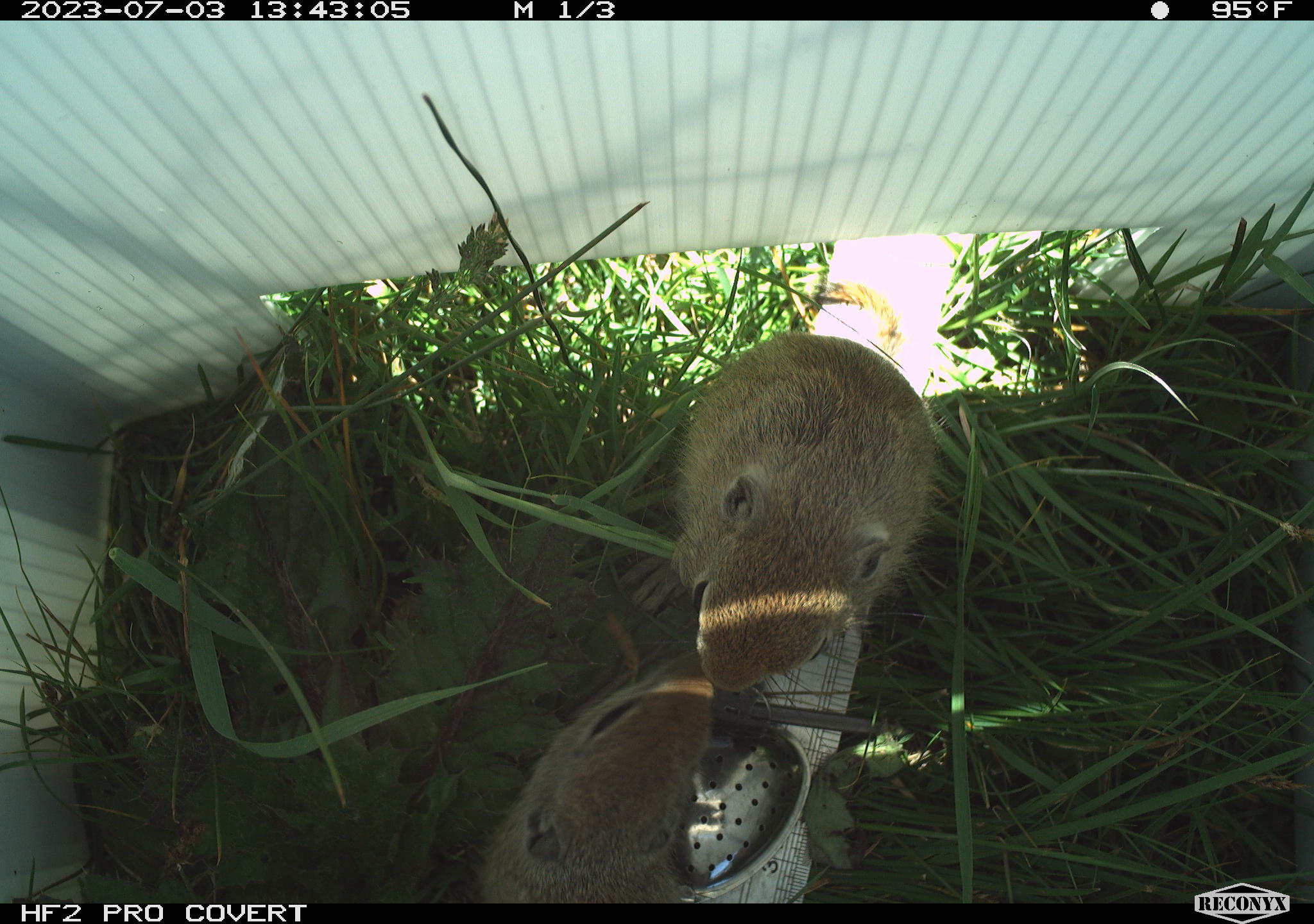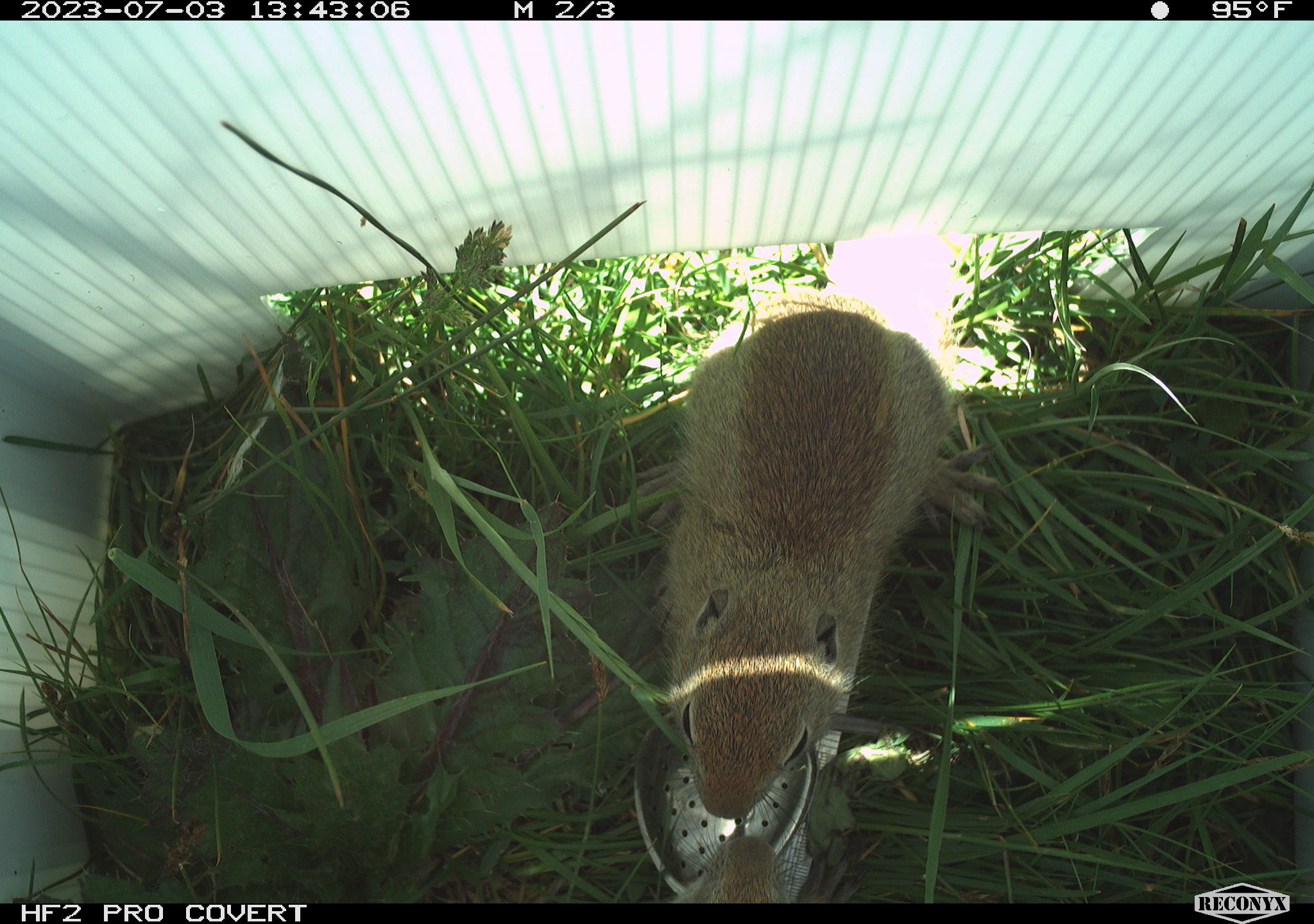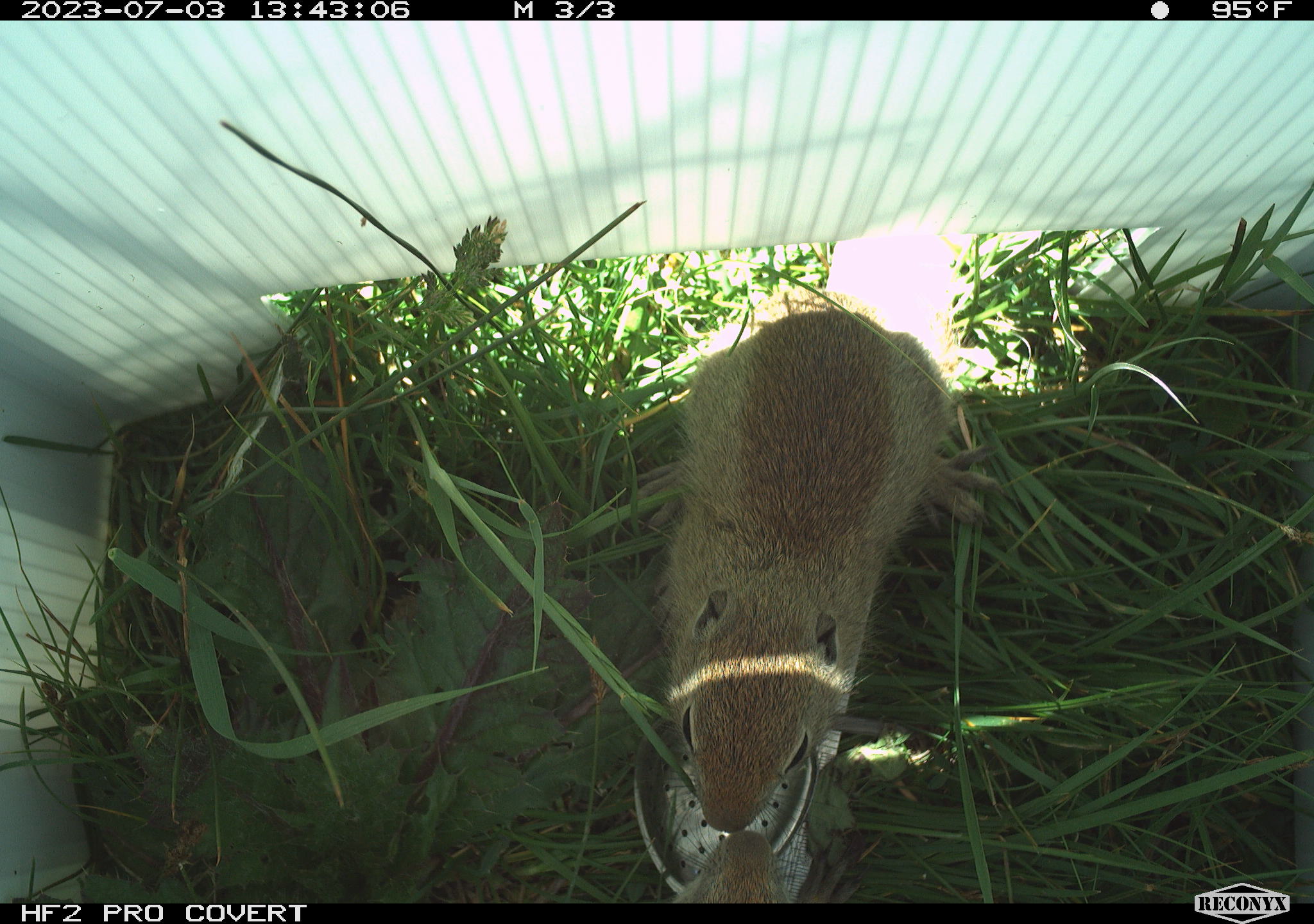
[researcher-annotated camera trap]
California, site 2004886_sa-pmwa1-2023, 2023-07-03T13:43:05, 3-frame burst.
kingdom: Animalia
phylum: Chordata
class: Mammalia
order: Rodentia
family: Sciuridae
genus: Urocitellus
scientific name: Urocitellus beldingi beldingi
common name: belding's ground squirrel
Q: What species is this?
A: Belding's ground squirrel (Urocitellus beldingi beldingi).